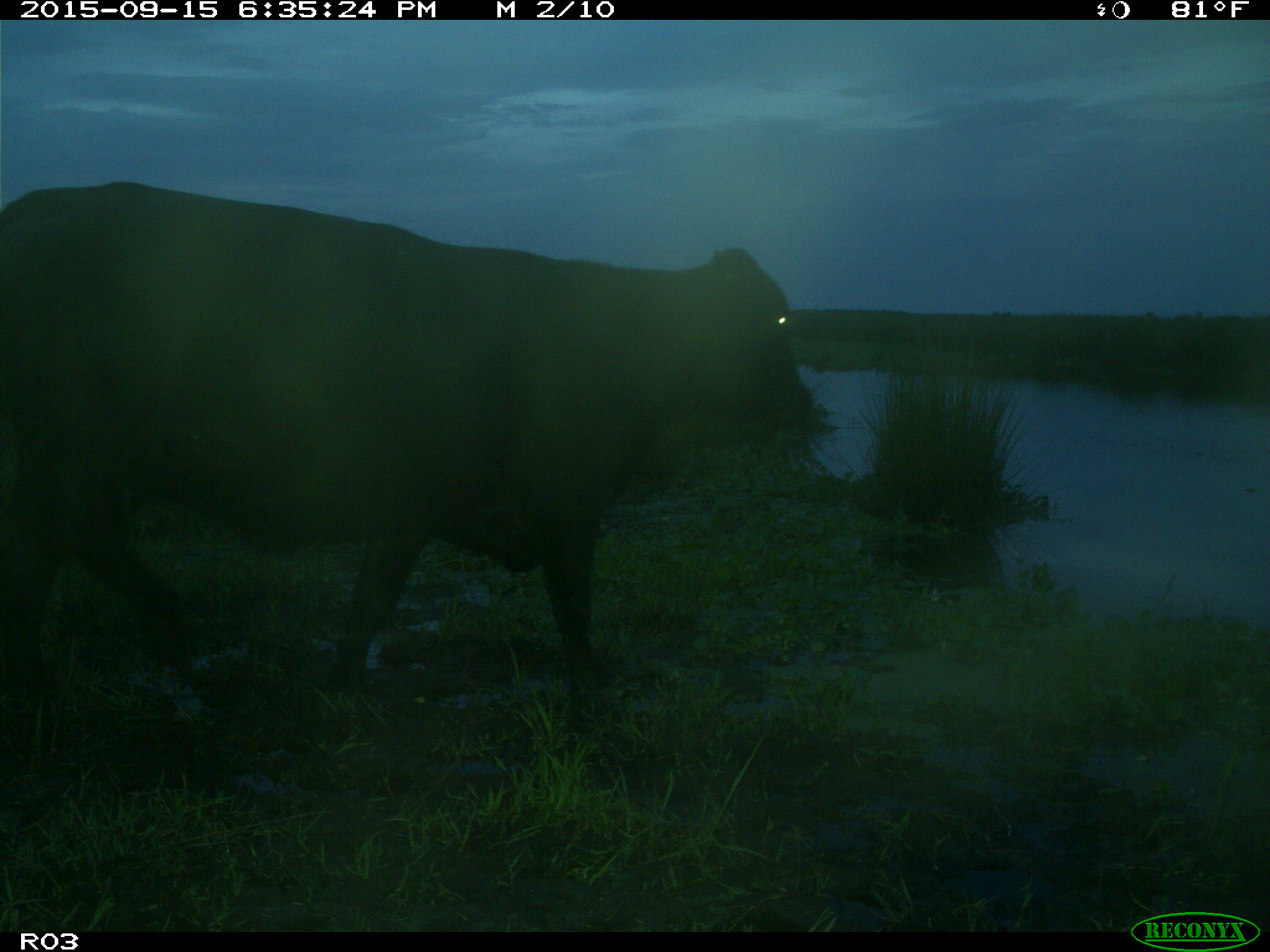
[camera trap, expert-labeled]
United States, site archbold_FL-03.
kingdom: Animalia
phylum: Chordata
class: Mammalia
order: Artiodactyla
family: Bovidae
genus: Bos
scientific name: Bos taurus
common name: domestic cow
Bos taurus (domestic cow).